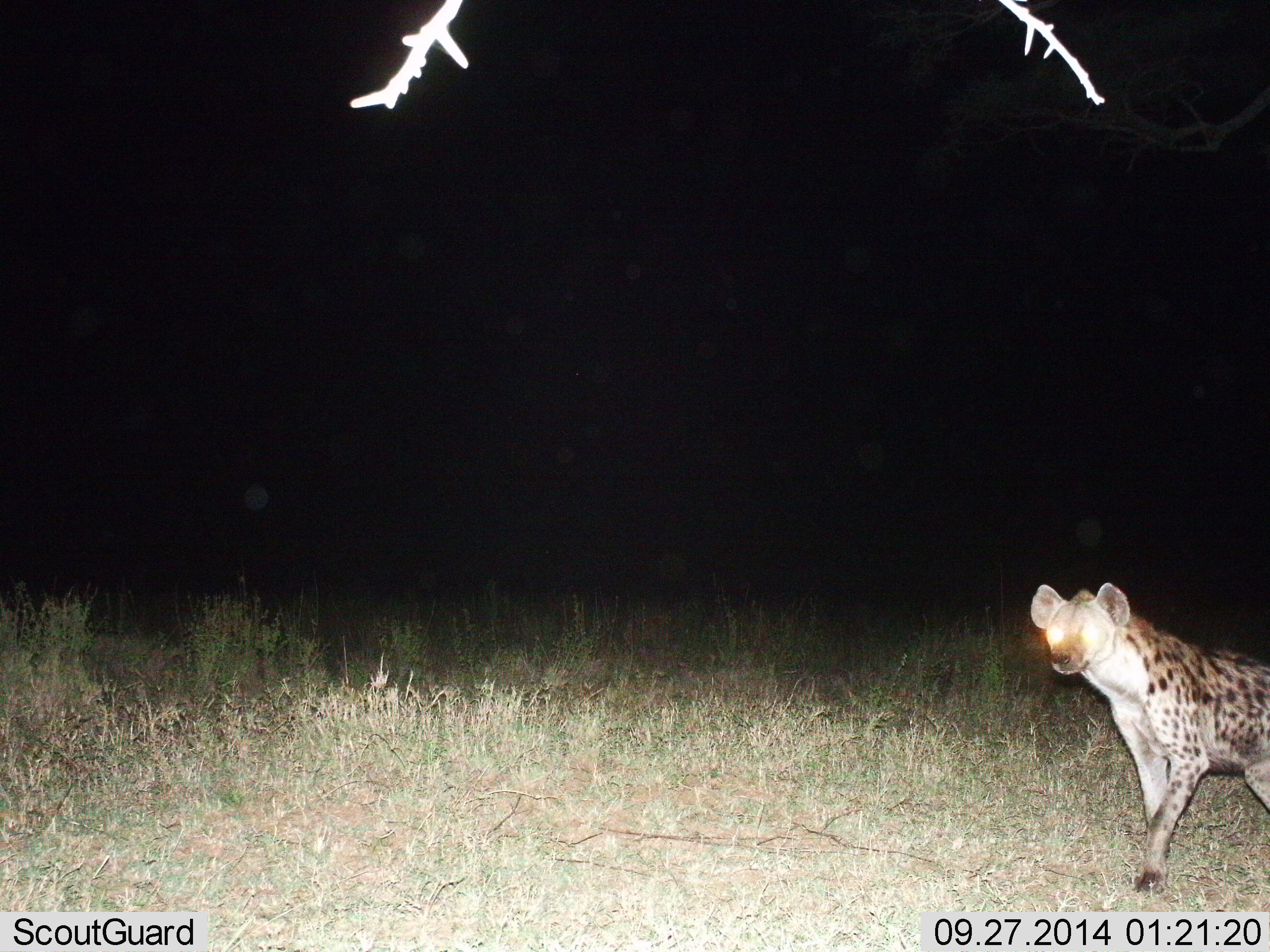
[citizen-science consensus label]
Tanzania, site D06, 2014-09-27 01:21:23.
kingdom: Animalia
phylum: Chordata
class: Mammalia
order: Carnivora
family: Hyaenidae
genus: Crocuta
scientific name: Crocuta crocuta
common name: spotted hyena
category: hyenaspotted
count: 1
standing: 10%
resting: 0%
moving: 80%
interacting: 0%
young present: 0%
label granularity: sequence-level